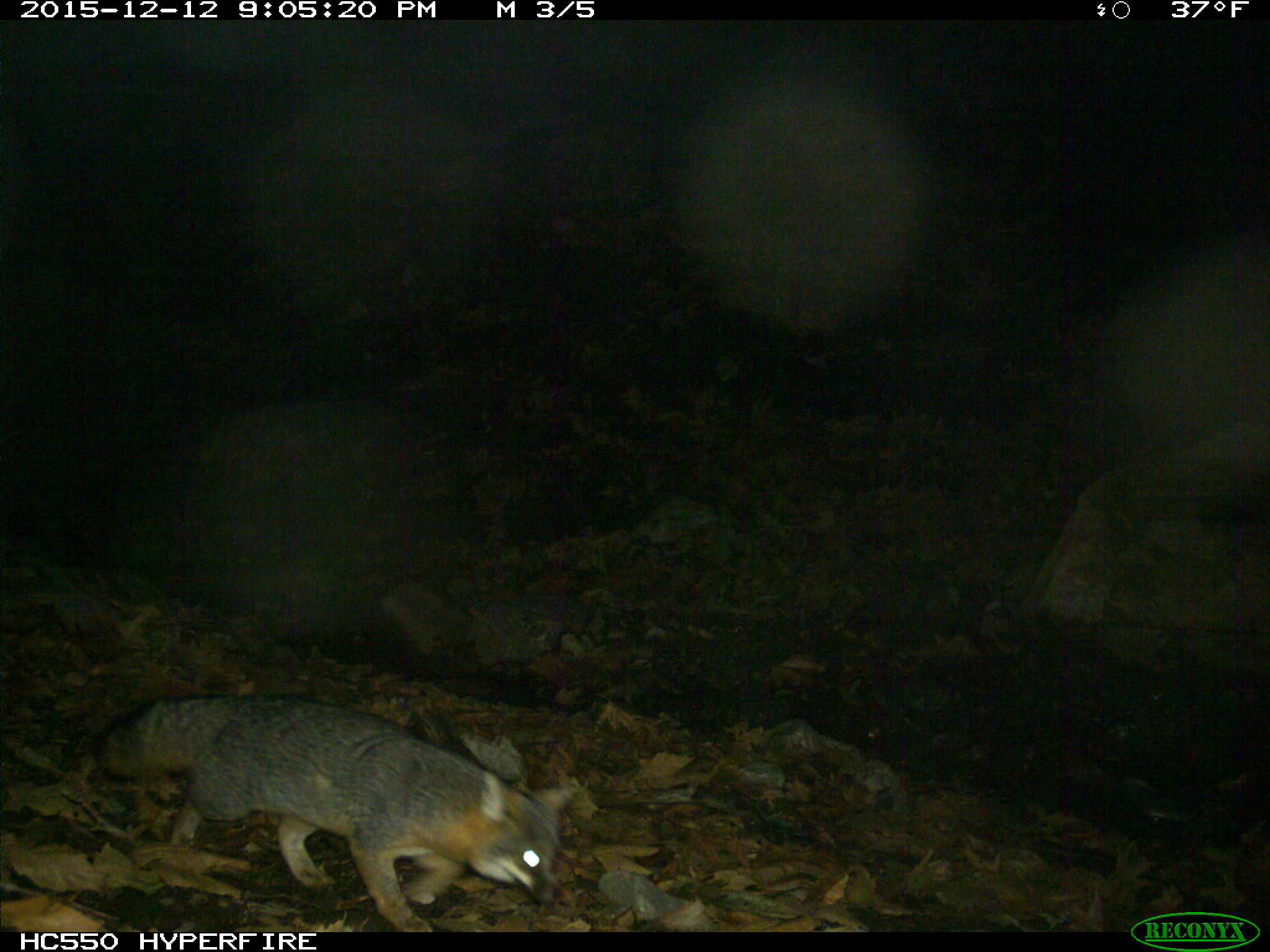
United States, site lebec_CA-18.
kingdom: Animalia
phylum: Chordata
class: Mammalia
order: Carnivora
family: Canidae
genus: Urocyon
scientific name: Urocyon cinereoargenteus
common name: gray fox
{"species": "Urocyon cinereoargenteus (gray fox)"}